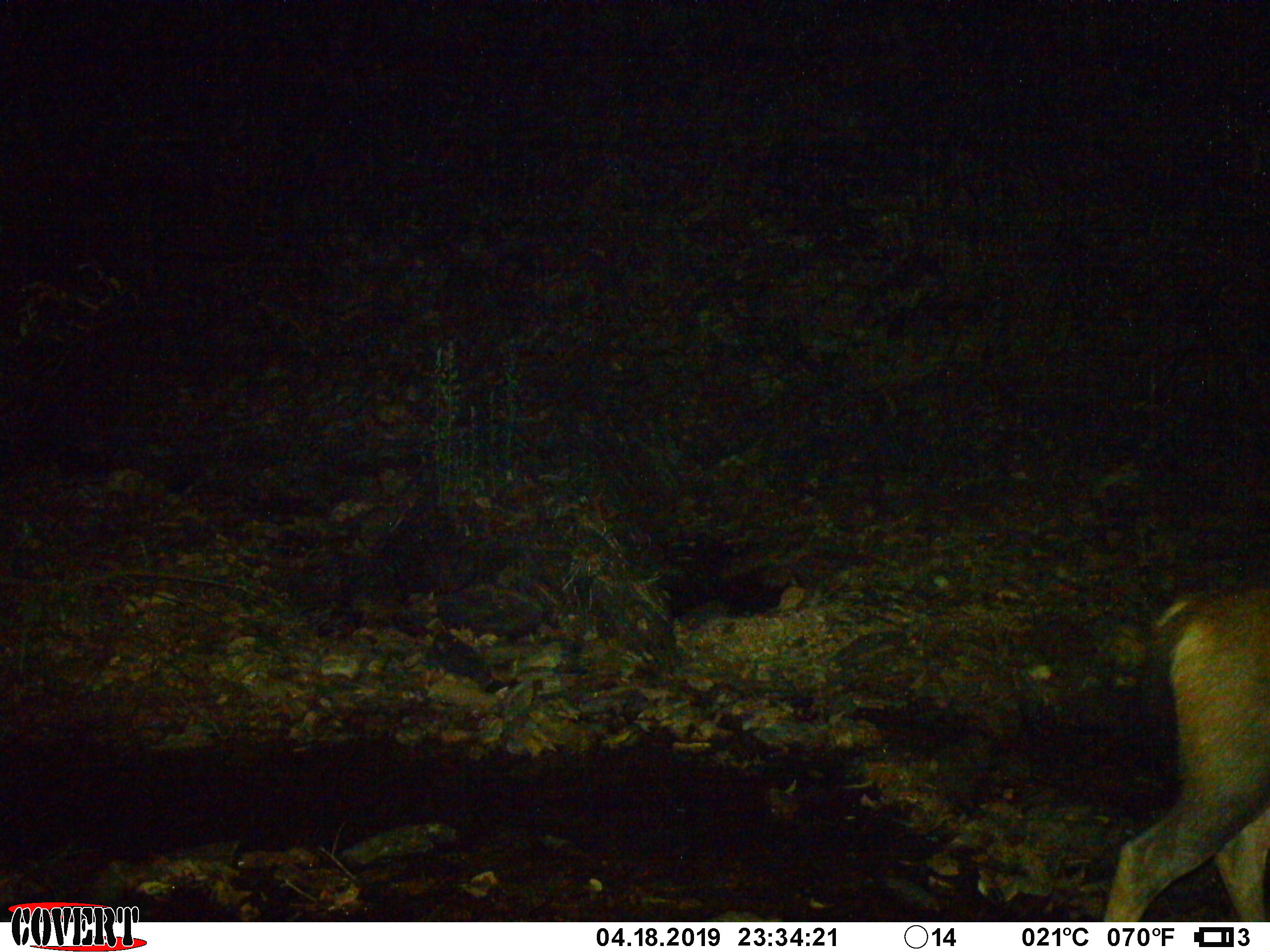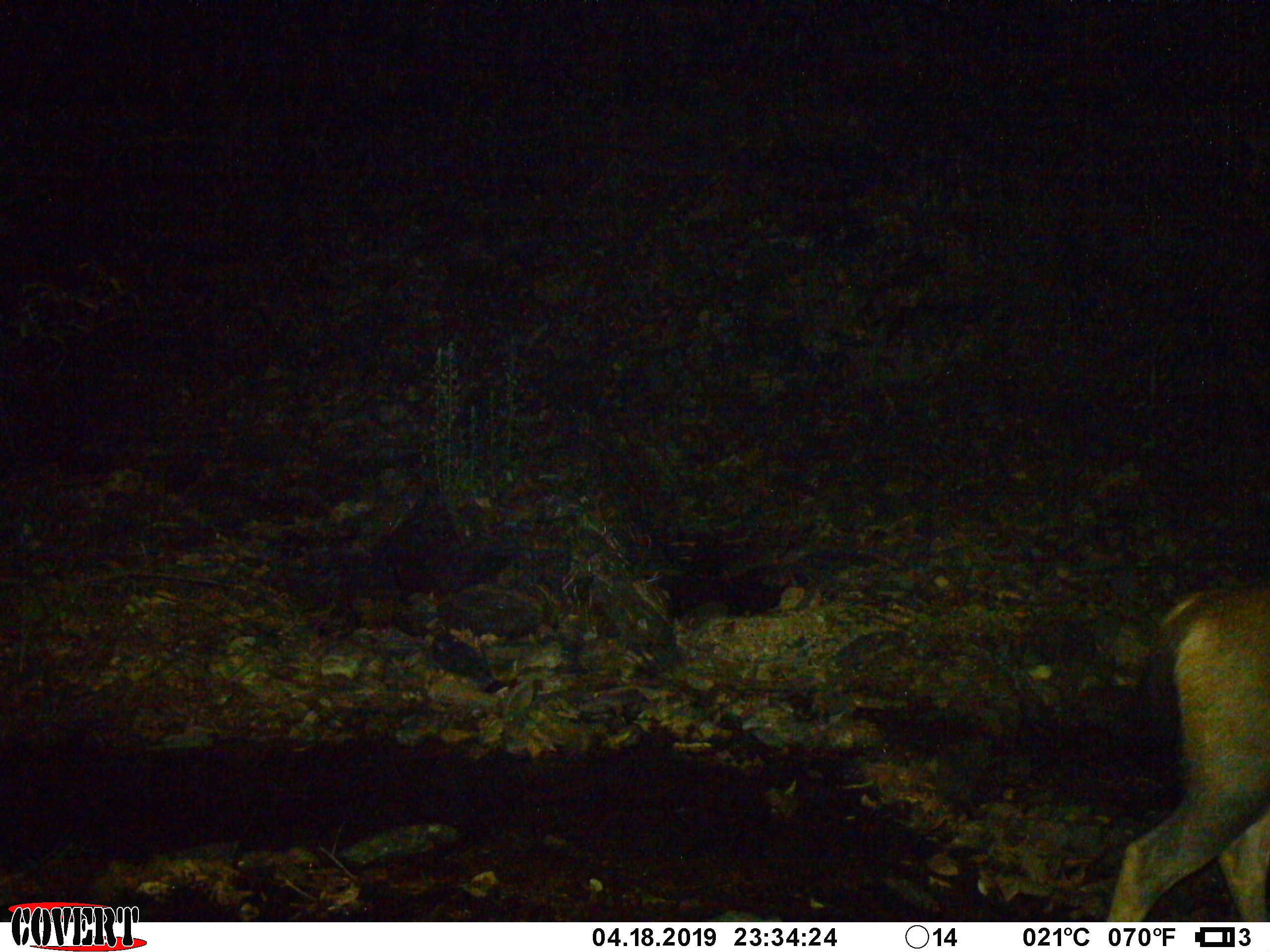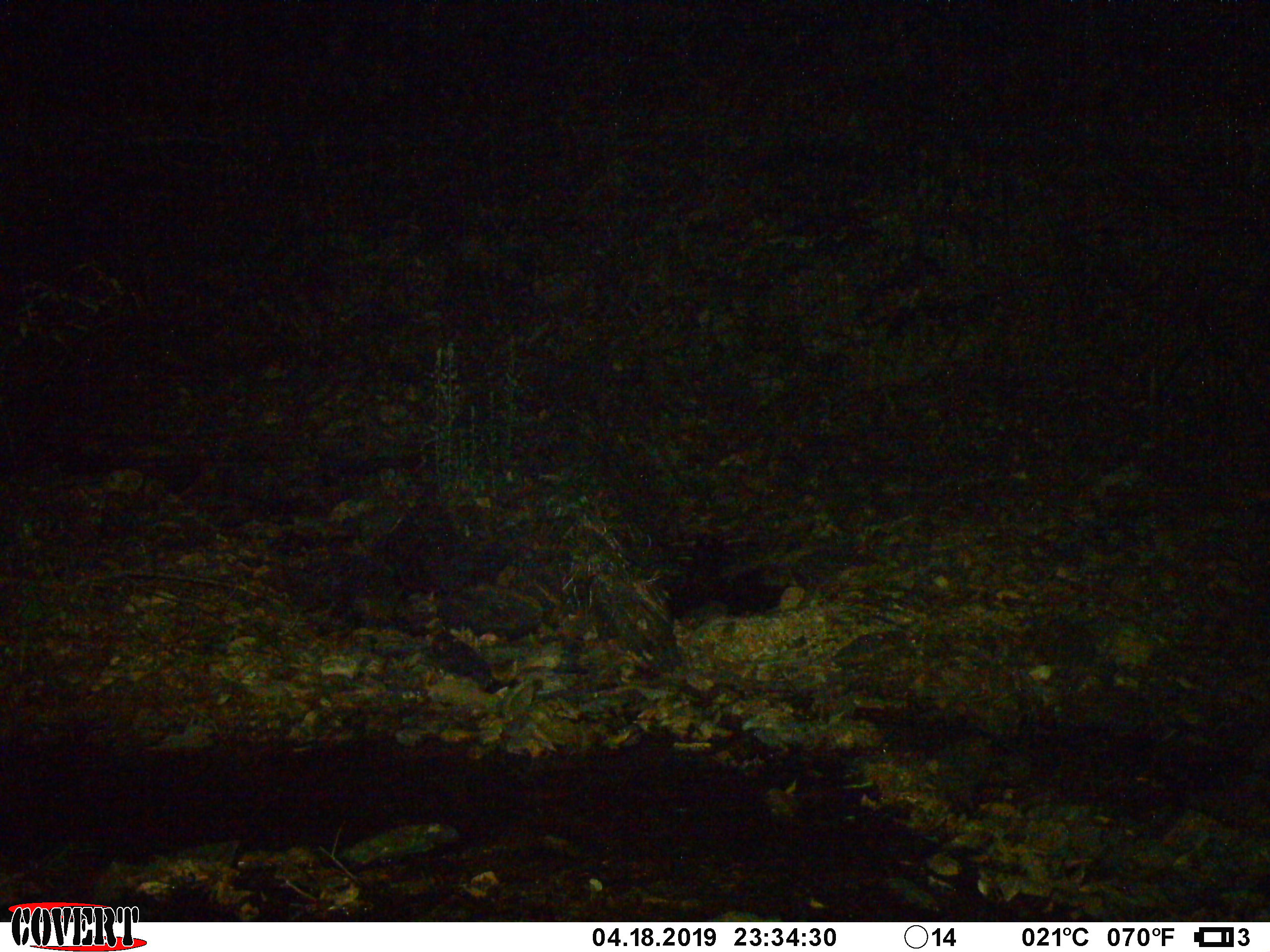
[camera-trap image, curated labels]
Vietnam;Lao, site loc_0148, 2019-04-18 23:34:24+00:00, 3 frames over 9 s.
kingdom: Animalia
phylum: Chordata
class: Mammalia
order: Artiodactyla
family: Cervidae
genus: Rusa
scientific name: Rusa unicolor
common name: sambar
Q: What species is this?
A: Sambar (Rusa unicolor).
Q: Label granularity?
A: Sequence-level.